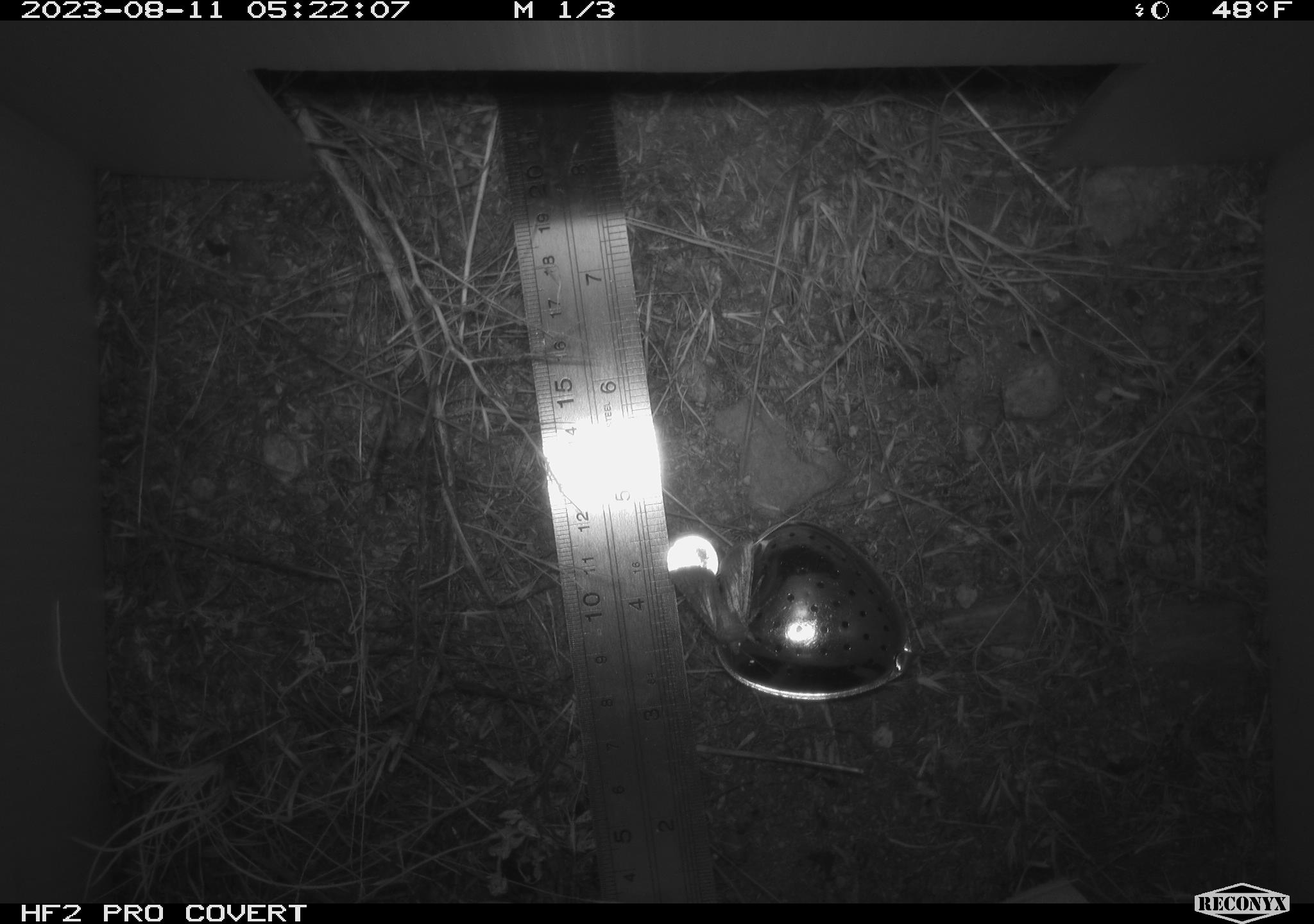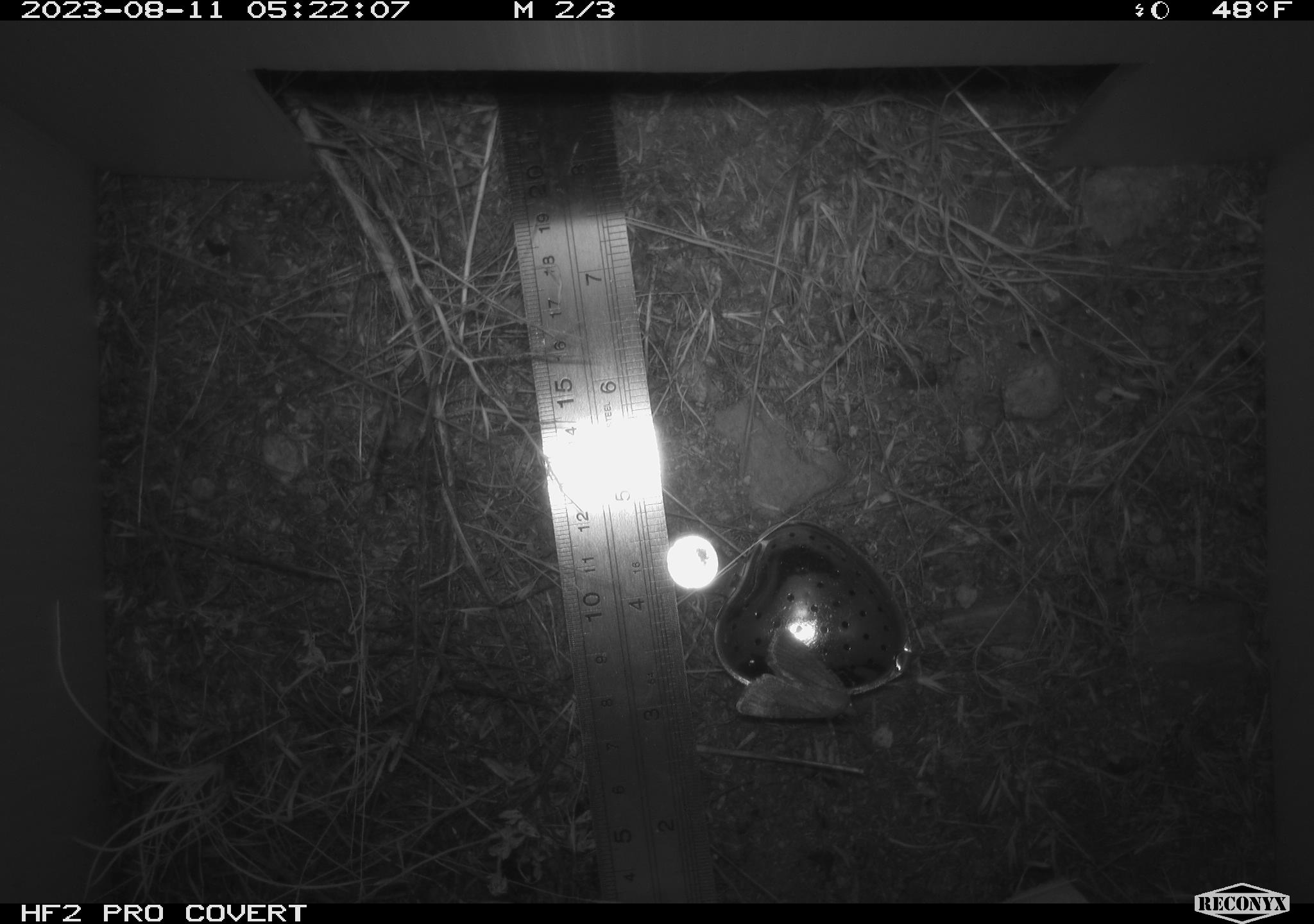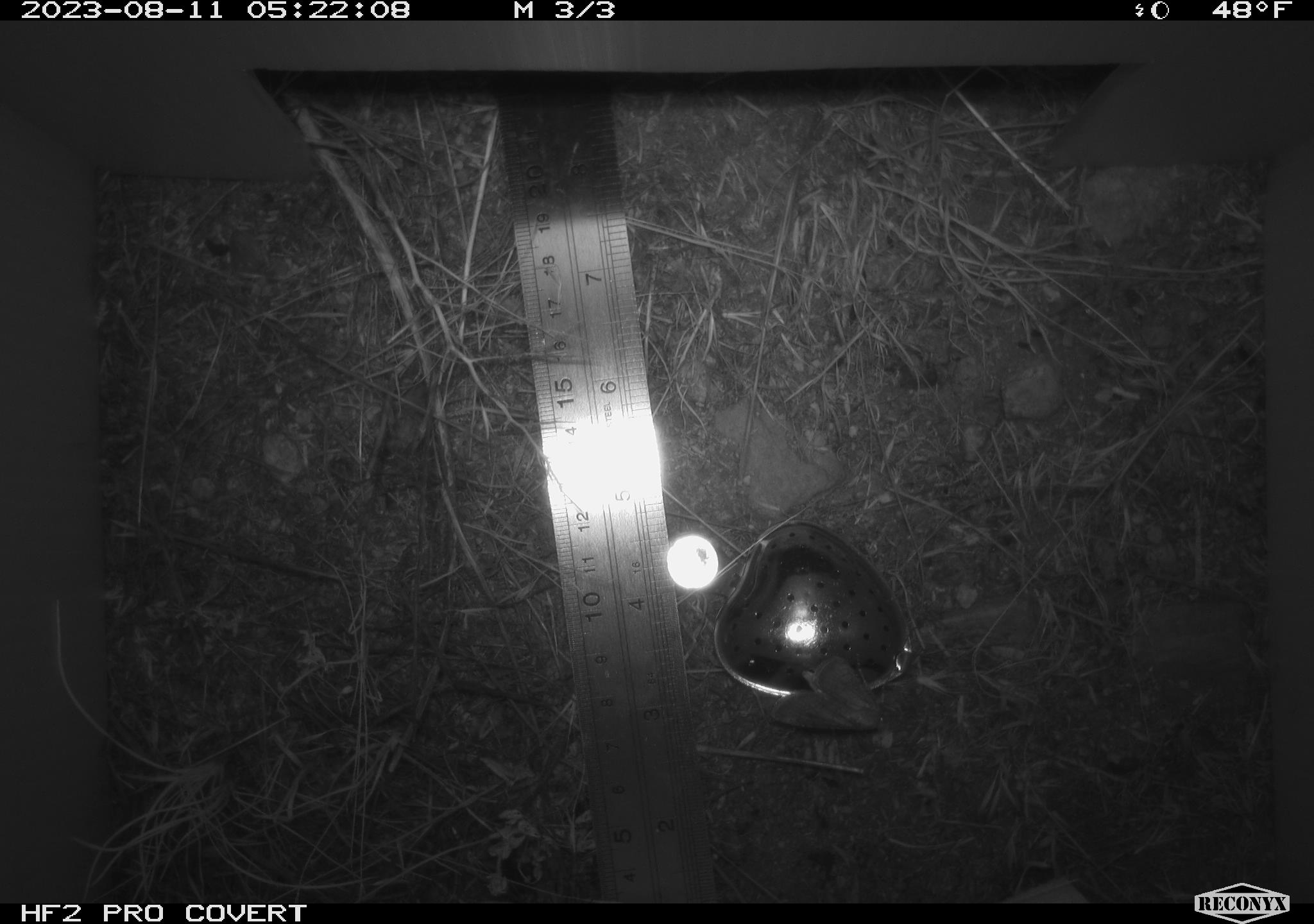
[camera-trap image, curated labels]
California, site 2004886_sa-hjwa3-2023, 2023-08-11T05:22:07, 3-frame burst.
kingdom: Animalia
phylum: Arthropoda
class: Insecta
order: Lepidoptera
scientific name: Lepidoptera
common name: butterflies and moths